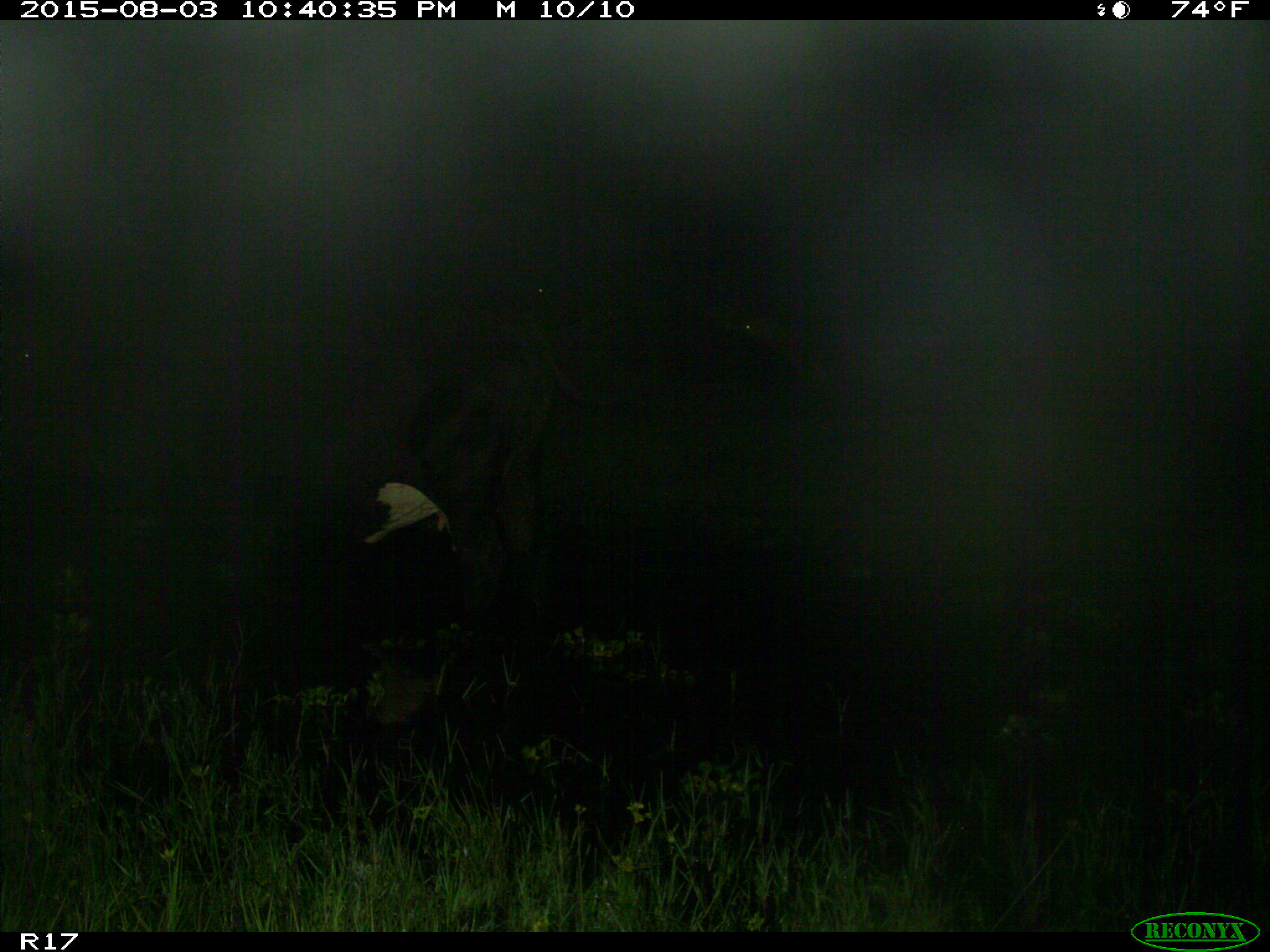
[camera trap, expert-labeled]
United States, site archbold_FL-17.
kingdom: Animalia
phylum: Chordata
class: Mammalia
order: Artiodactyla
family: Bovidae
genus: Bos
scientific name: Bos taurus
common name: domestic cow